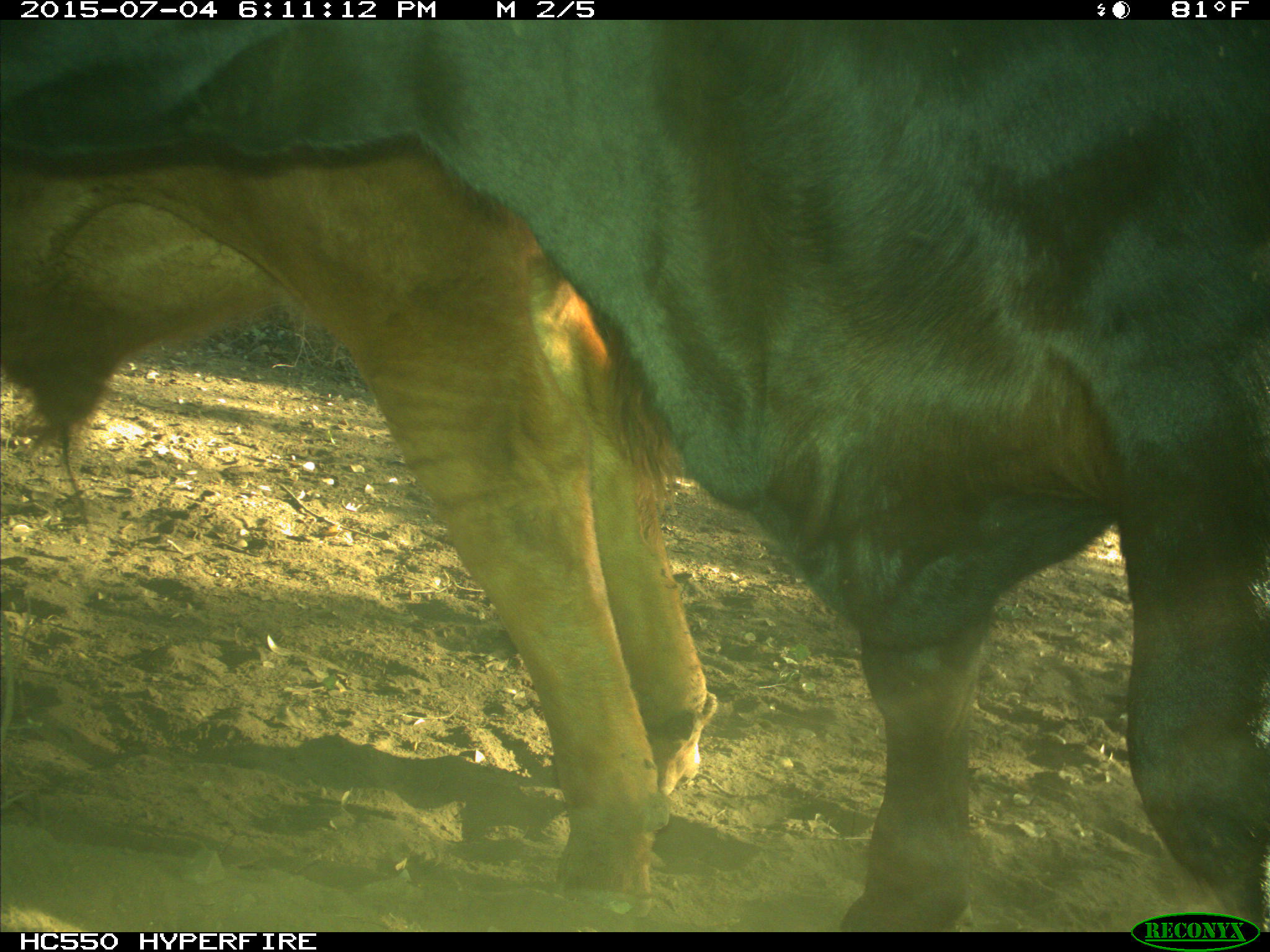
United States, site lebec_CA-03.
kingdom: Animalia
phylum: Chordata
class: Mammalia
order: Artiodactyla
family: Bovidae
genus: Bos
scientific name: Bos taurus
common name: domestic cow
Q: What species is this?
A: Bos taurus (domestic cow).